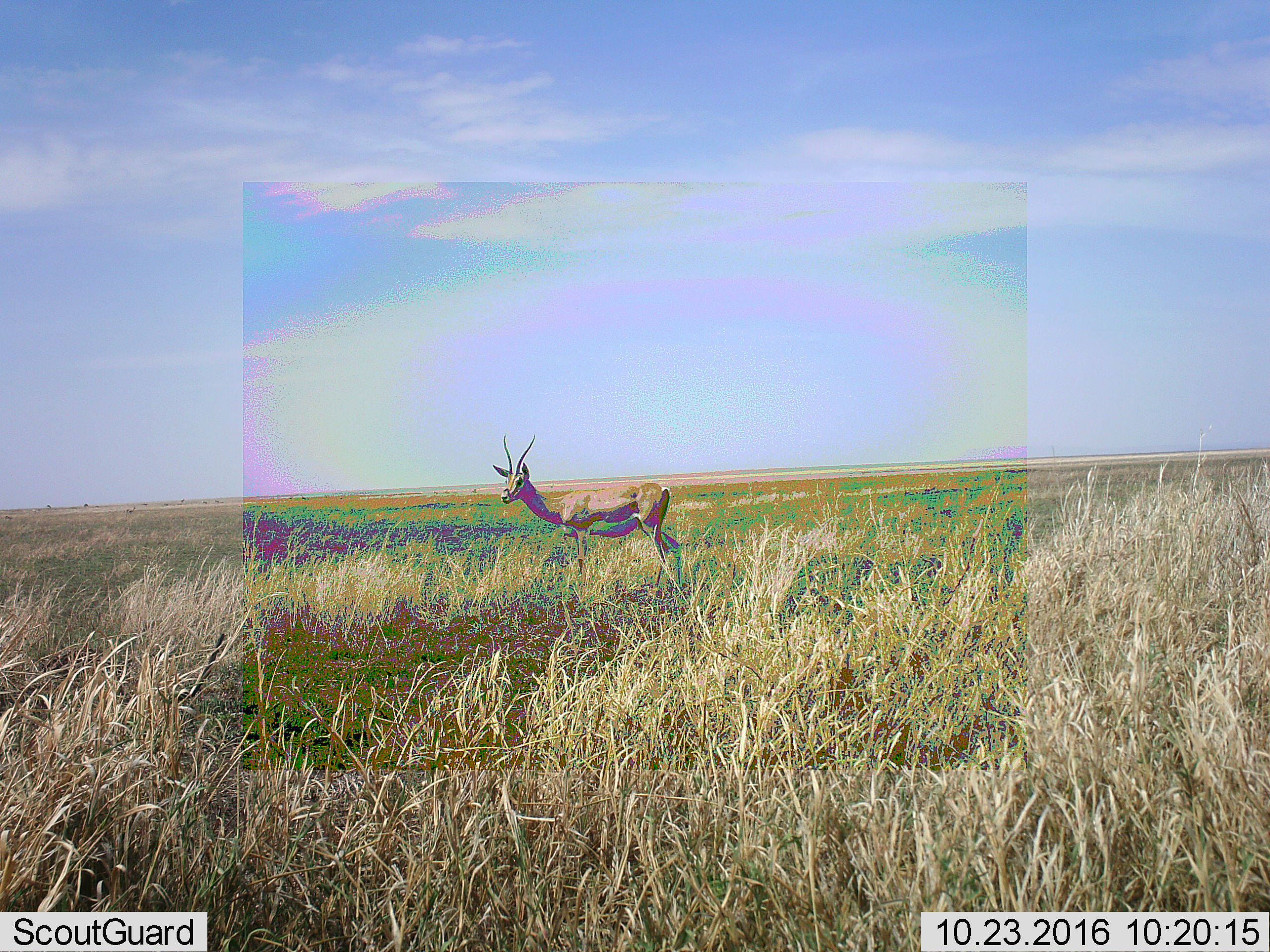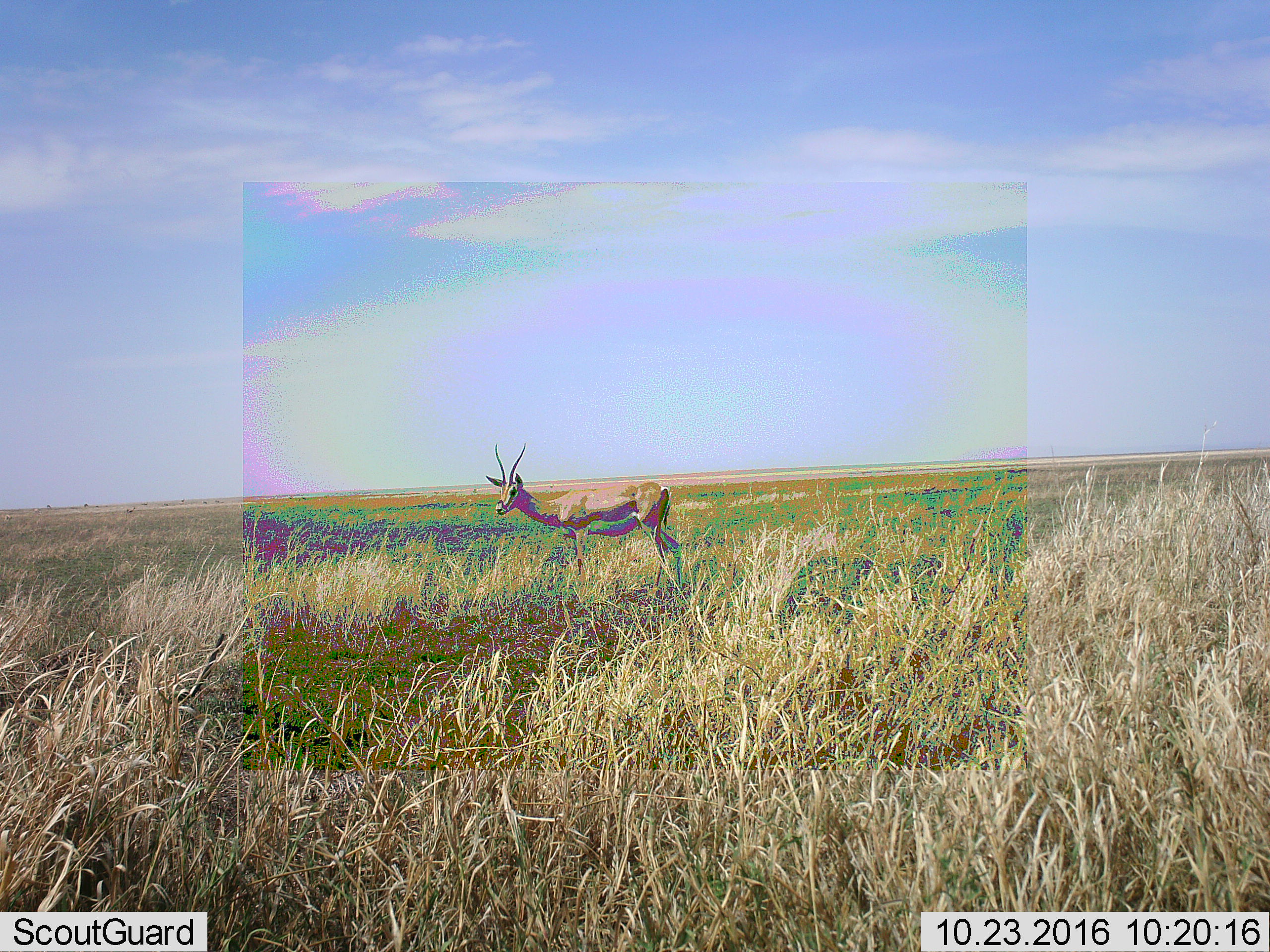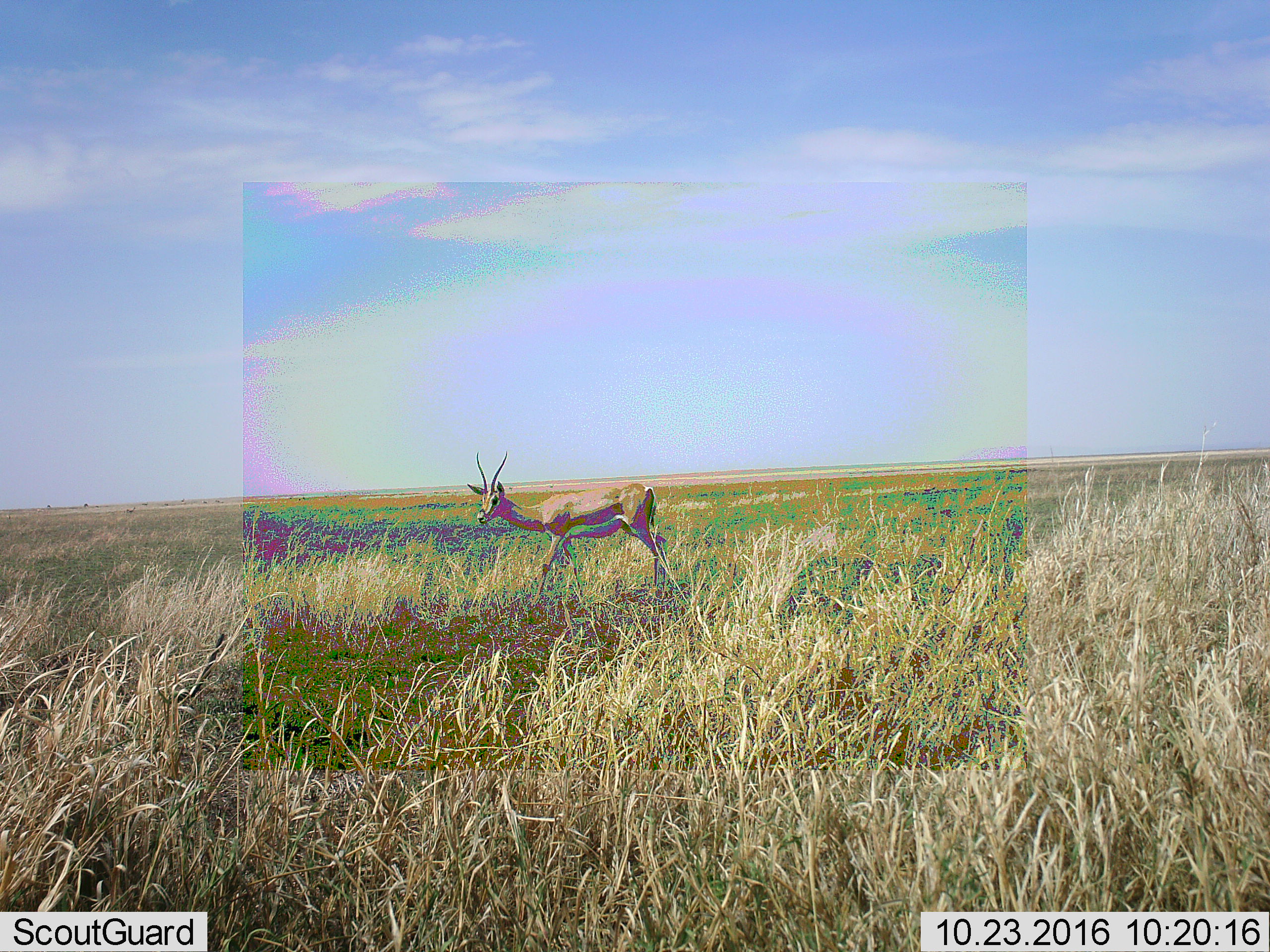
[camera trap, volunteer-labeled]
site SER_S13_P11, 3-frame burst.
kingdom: Animalia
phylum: Chordata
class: Mammalia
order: Artiodactyla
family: Bovidae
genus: Eudorcas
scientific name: Eudorcas thomsonii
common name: thomson's gazelle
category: gazellethomsons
Gazellethomsons (thomson's gazelle) (Eudorcas thomsonii), count 1. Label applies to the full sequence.